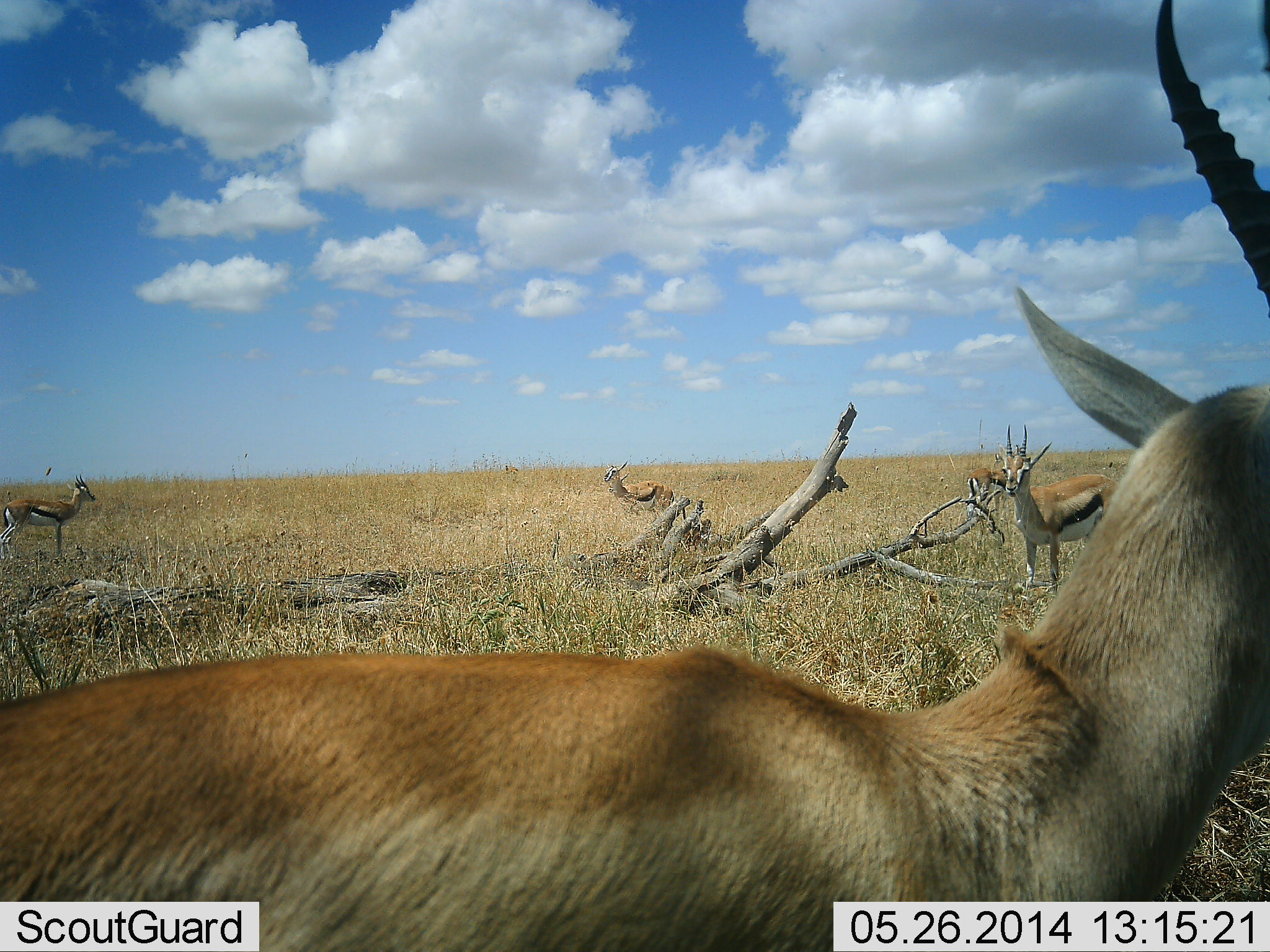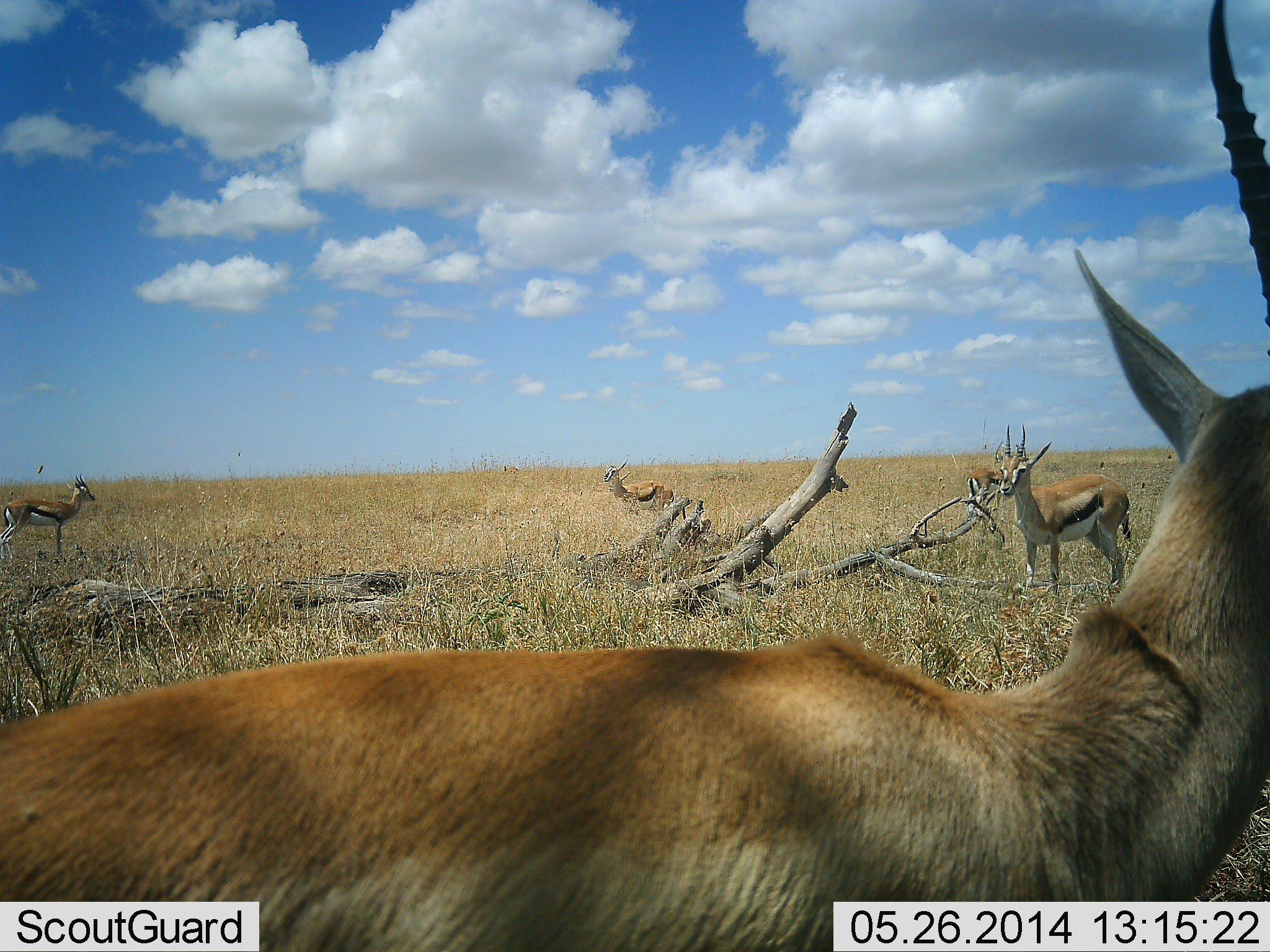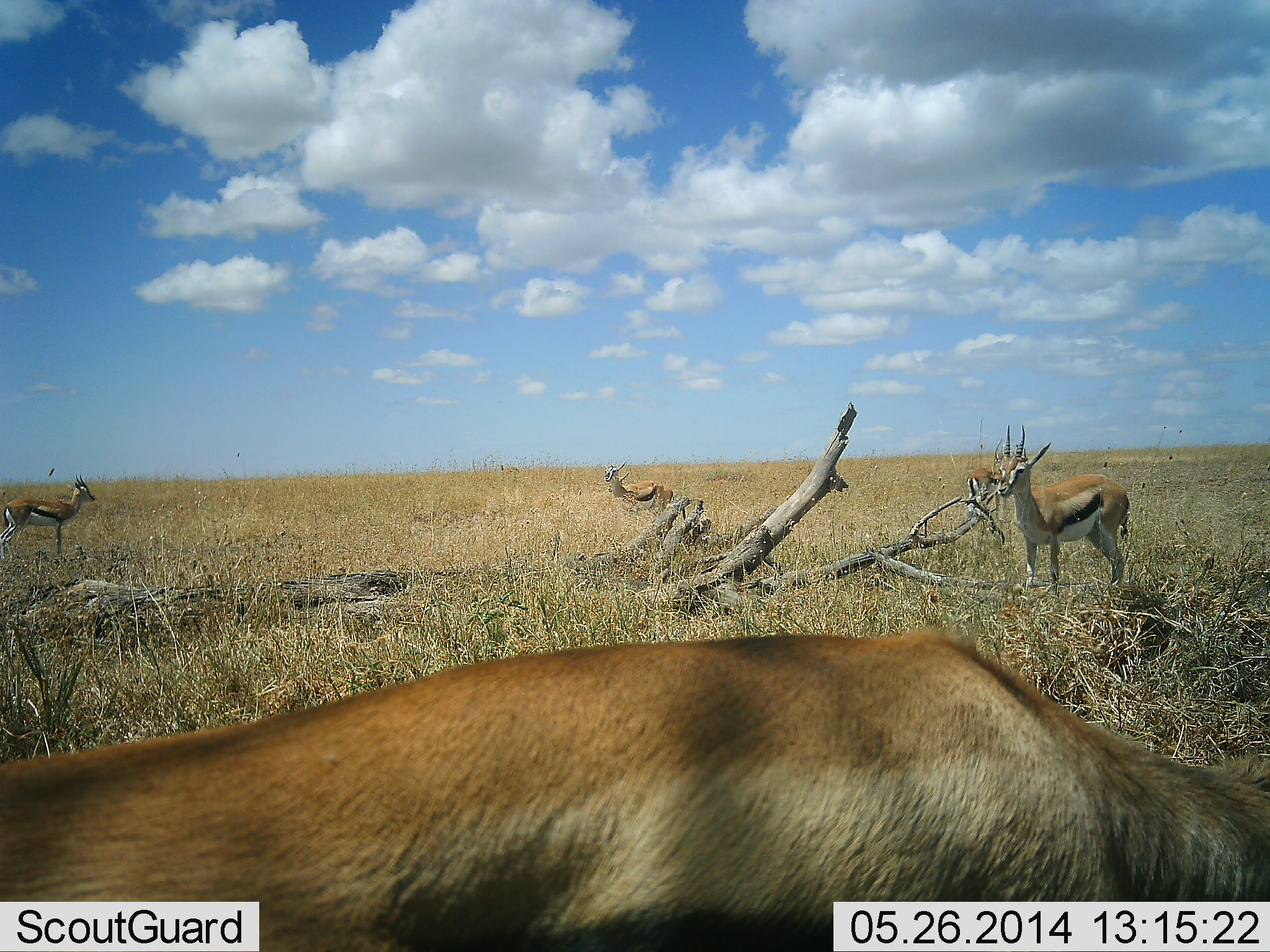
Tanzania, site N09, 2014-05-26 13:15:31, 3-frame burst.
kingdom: Animalia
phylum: Chordata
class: Mammalia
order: Artiodactyla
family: Bovidae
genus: Eudorcas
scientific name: Eudorcas thomsonii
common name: thomson's gazelle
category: gazellethomsons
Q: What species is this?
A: Gazellethomsons (thomson's gazelle) (Eudorcas thomsonii).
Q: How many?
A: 4.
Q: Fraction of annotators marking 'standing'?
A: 90%.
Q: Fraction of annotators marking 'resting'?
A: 10%.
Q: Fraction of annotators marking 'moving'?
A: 10%.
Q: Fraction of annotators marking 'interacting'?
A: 0%.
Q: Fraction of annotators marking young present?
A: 0%.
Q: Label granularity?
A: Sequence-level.